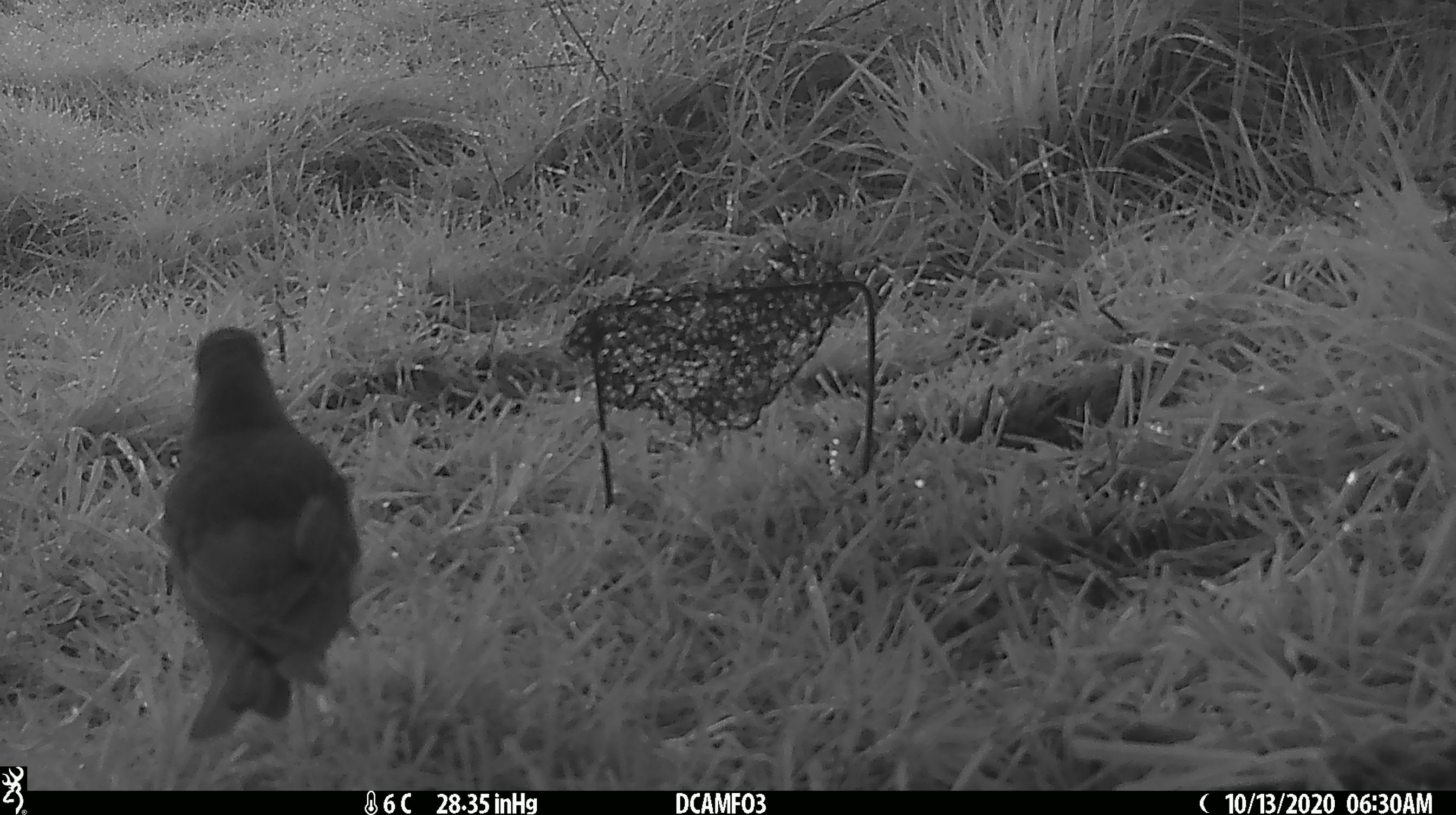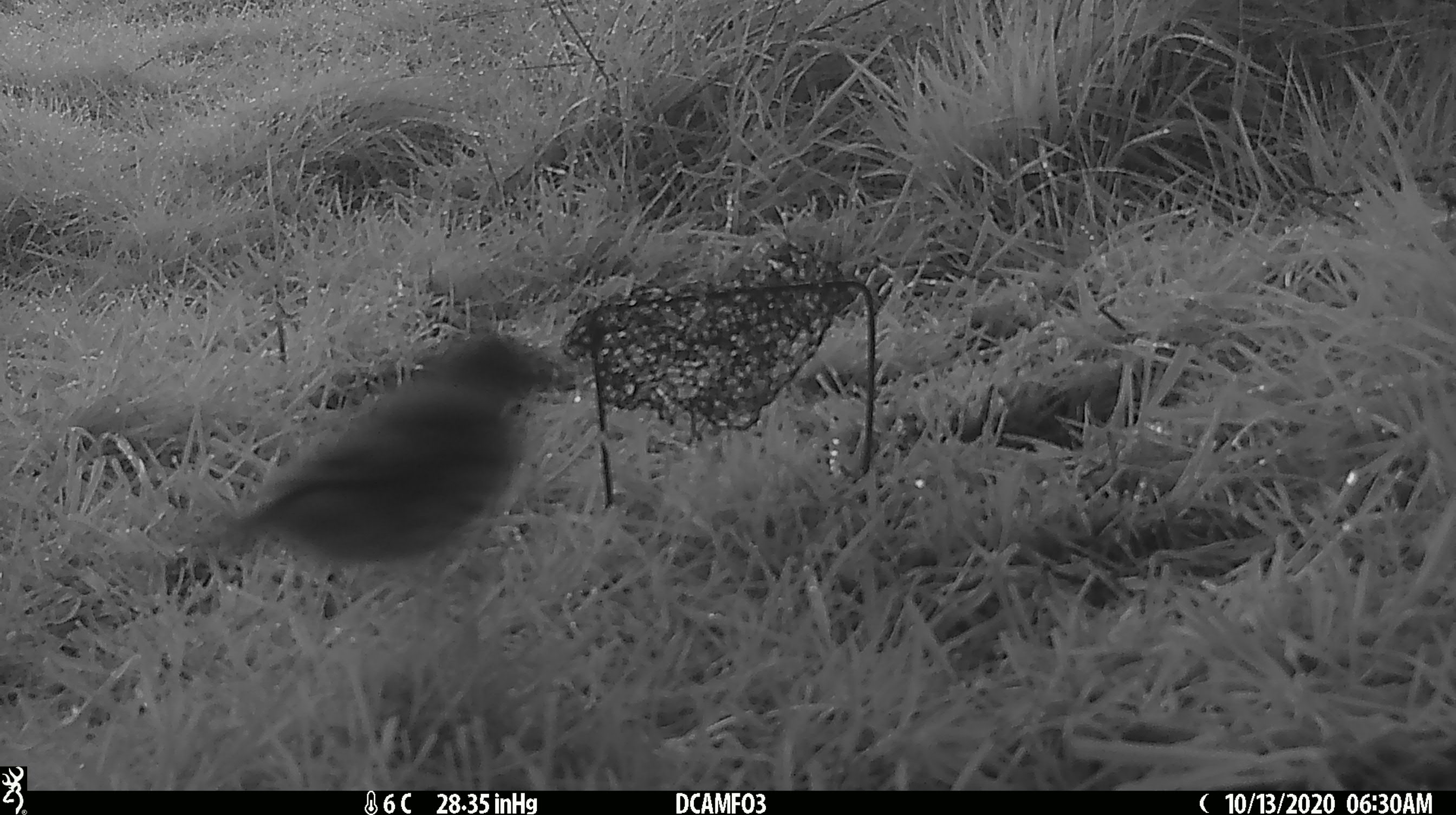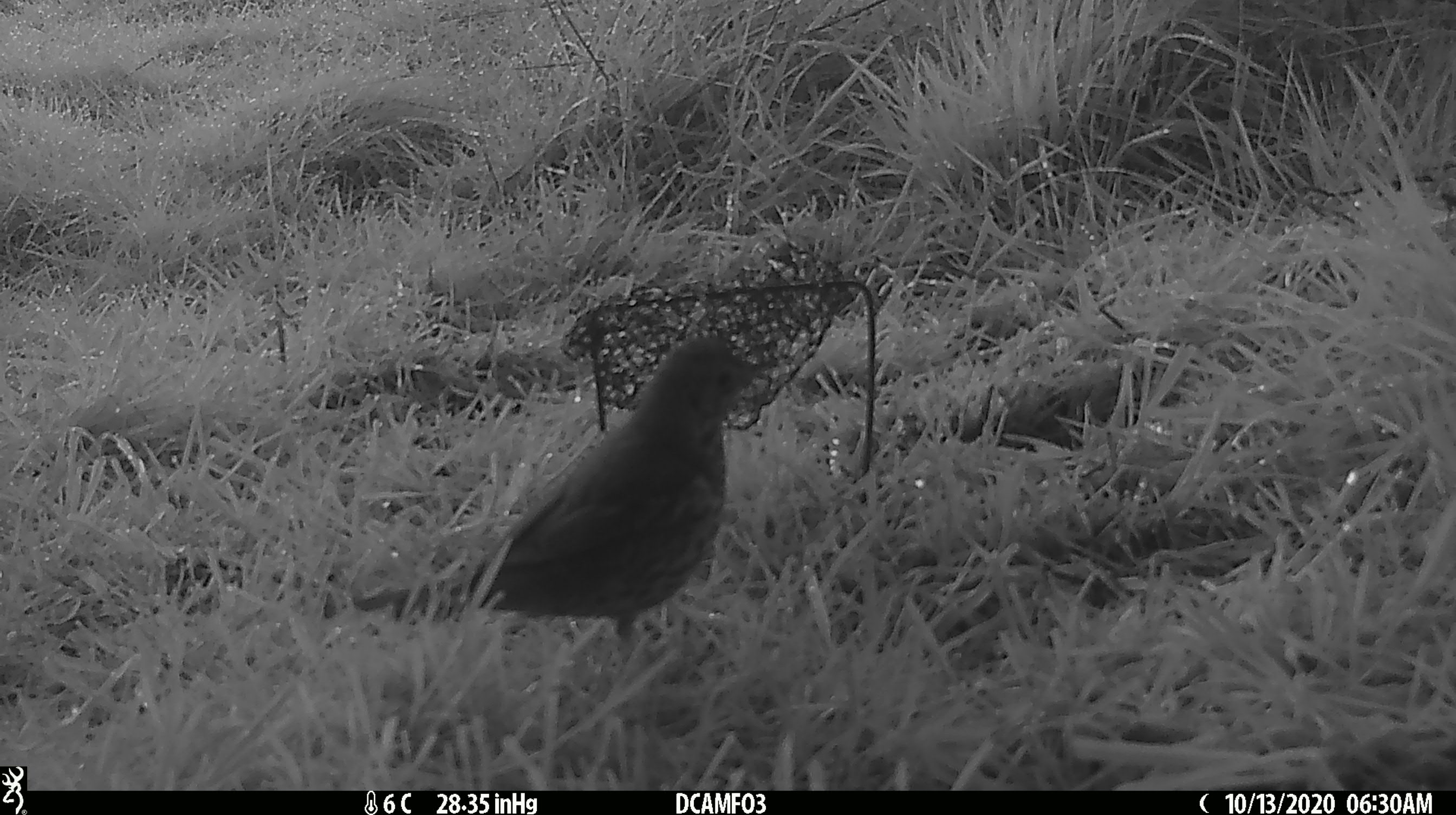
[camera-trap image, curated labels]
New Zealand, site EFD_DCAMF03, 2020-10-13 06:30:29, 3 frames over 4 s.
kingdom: Animalia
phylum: Chordata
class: Aves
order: Passeriformes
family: Turdidae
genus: Turdus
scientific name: Turdus philomelos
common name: song thrush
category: thrush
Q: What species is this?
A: Thrush (song thrush) (Turdus philomelos).